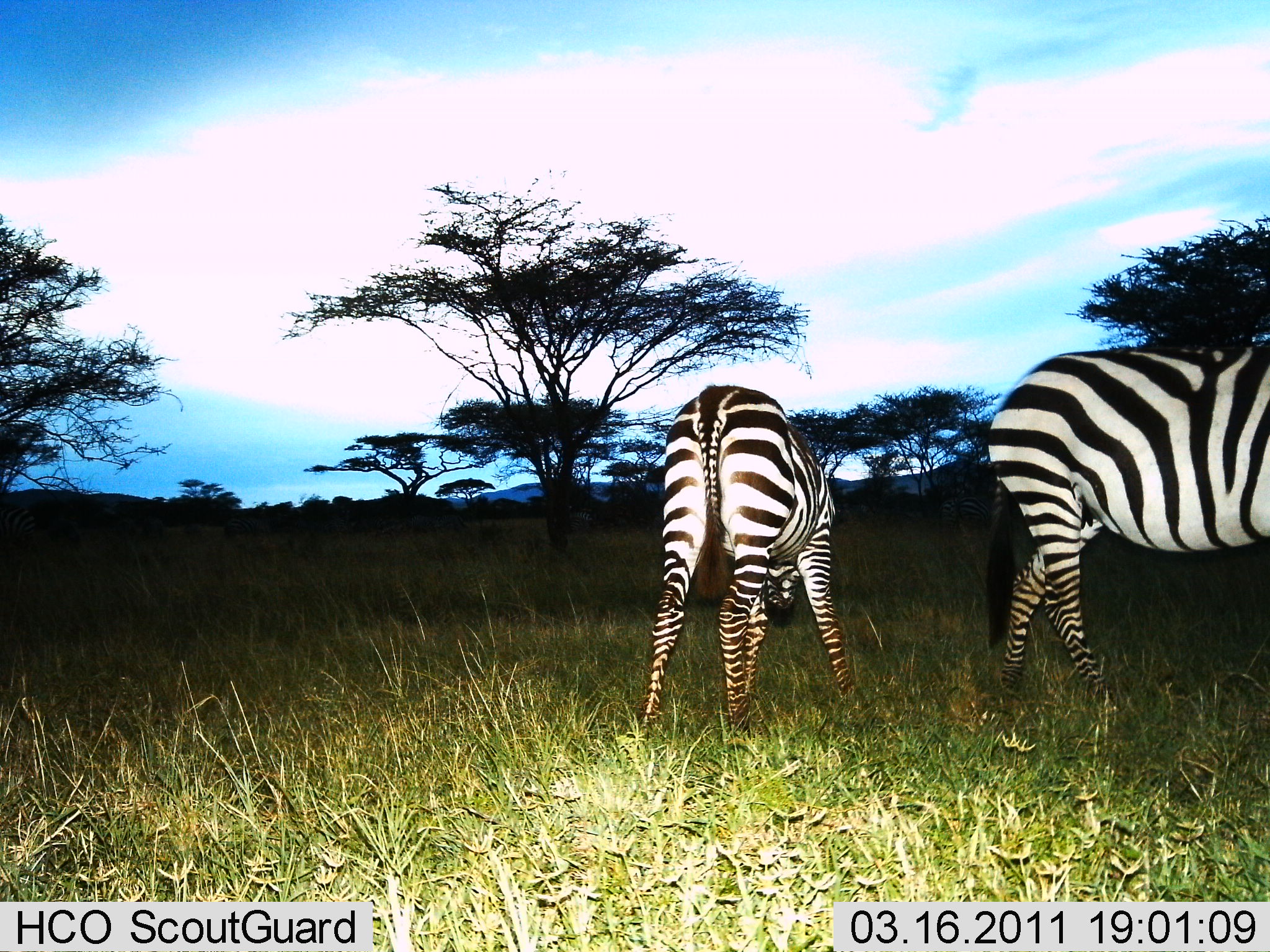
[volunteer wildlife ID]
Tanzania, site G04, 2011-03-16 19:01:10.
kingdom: Animalia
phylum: Chordata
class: Mammalia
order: Perissodactyla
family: Equidae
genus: Equus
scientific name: Equus quagga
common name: plains zebra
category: zebra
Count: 2.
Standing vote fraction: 80%.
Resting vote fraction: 10%.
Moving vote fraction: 10%.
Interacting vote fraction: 0%.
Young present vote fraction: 0%.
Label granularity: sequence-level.